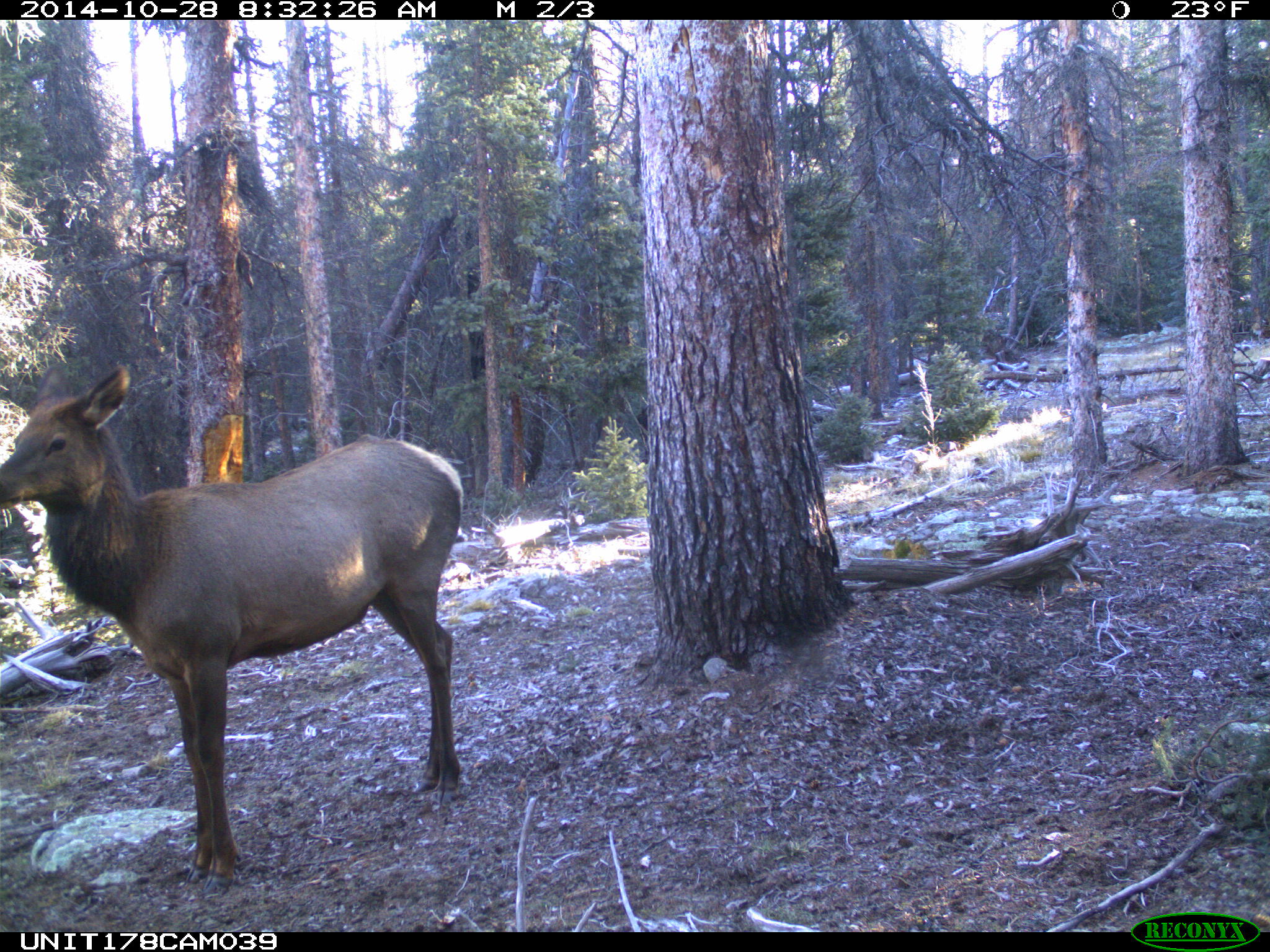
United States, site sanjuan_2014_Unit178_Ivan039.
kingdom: Animalia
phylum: Chordata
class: Mammalia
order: Artiodactyla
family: Cervidae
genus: Cervus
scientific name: Cervus elaphus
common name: red deer